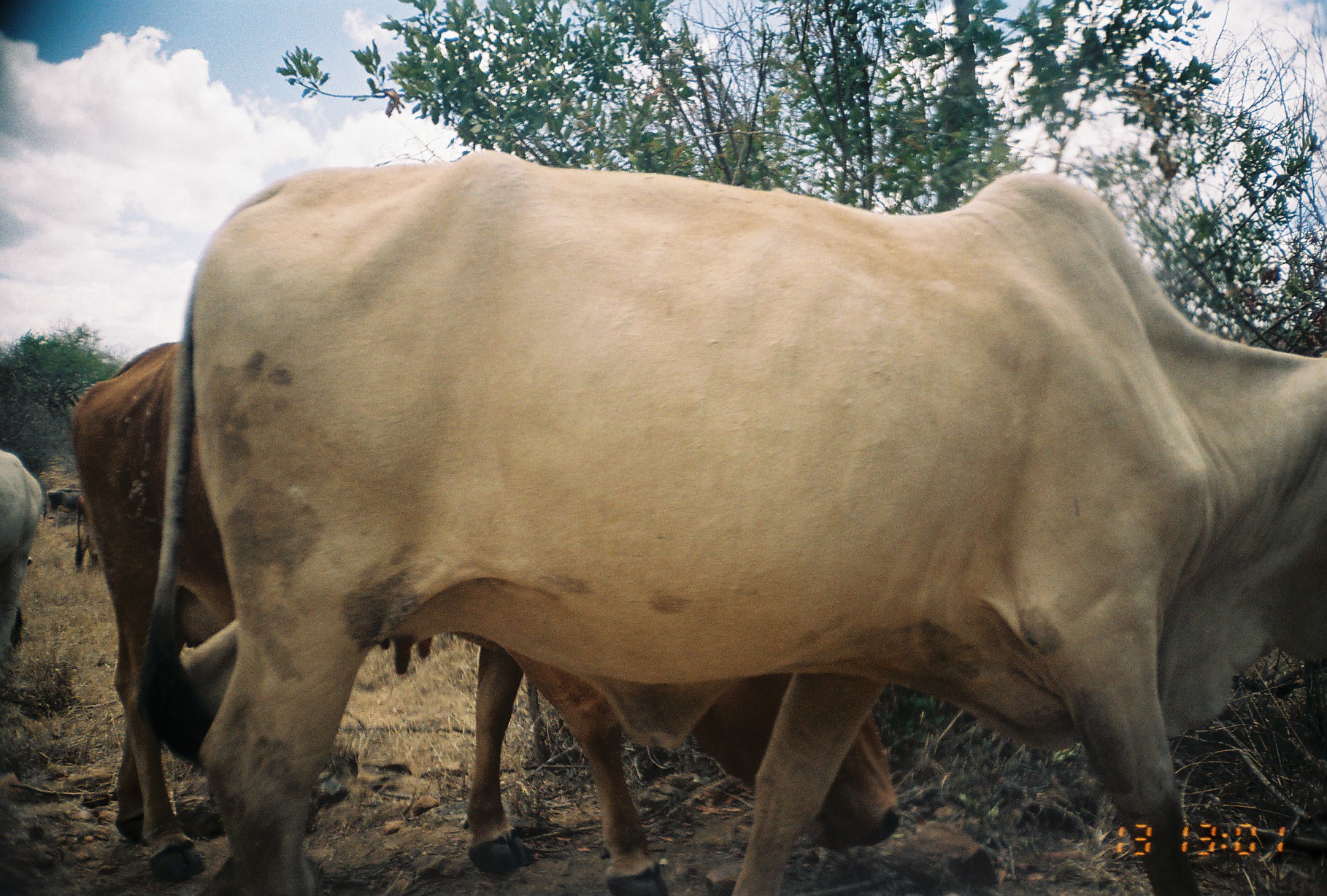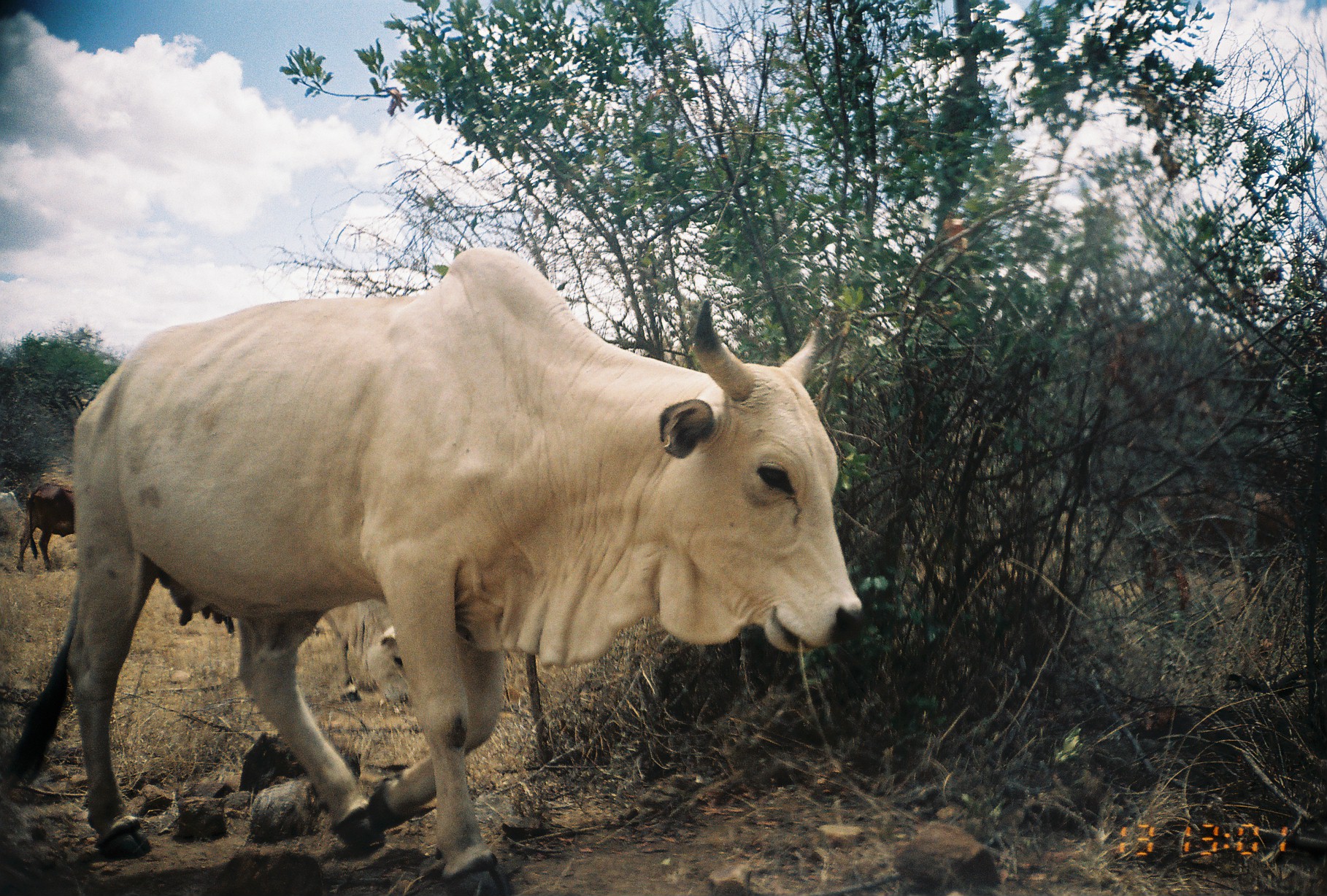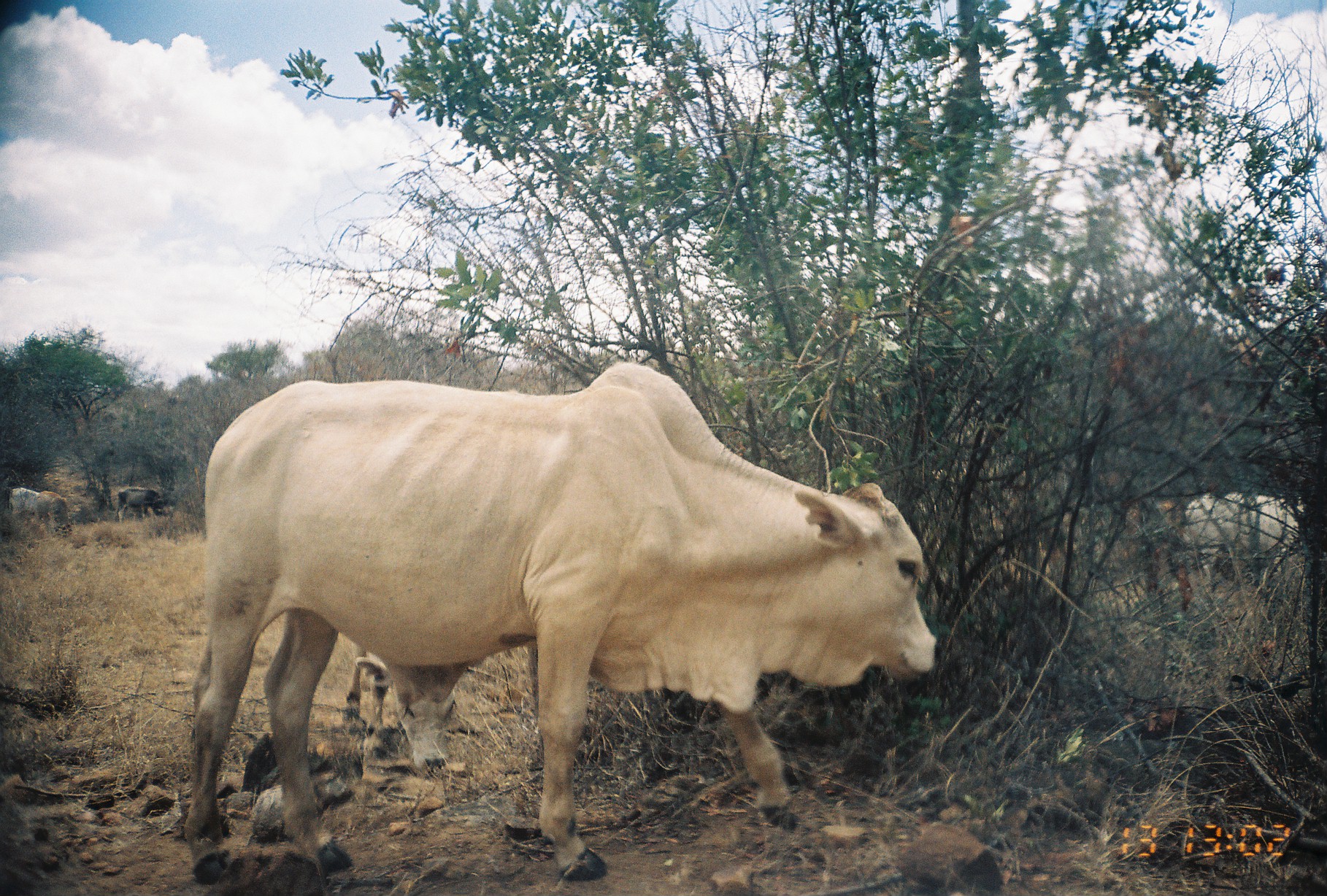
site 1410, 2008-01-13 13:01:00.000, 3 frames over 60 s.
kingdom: Animalia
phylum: Chordata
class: Mammalia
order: Artiodactyla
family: Bovidae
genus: Bos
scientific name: Bos taurus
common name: domestic cattle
Bos taurus (domestic cattle), count 4.